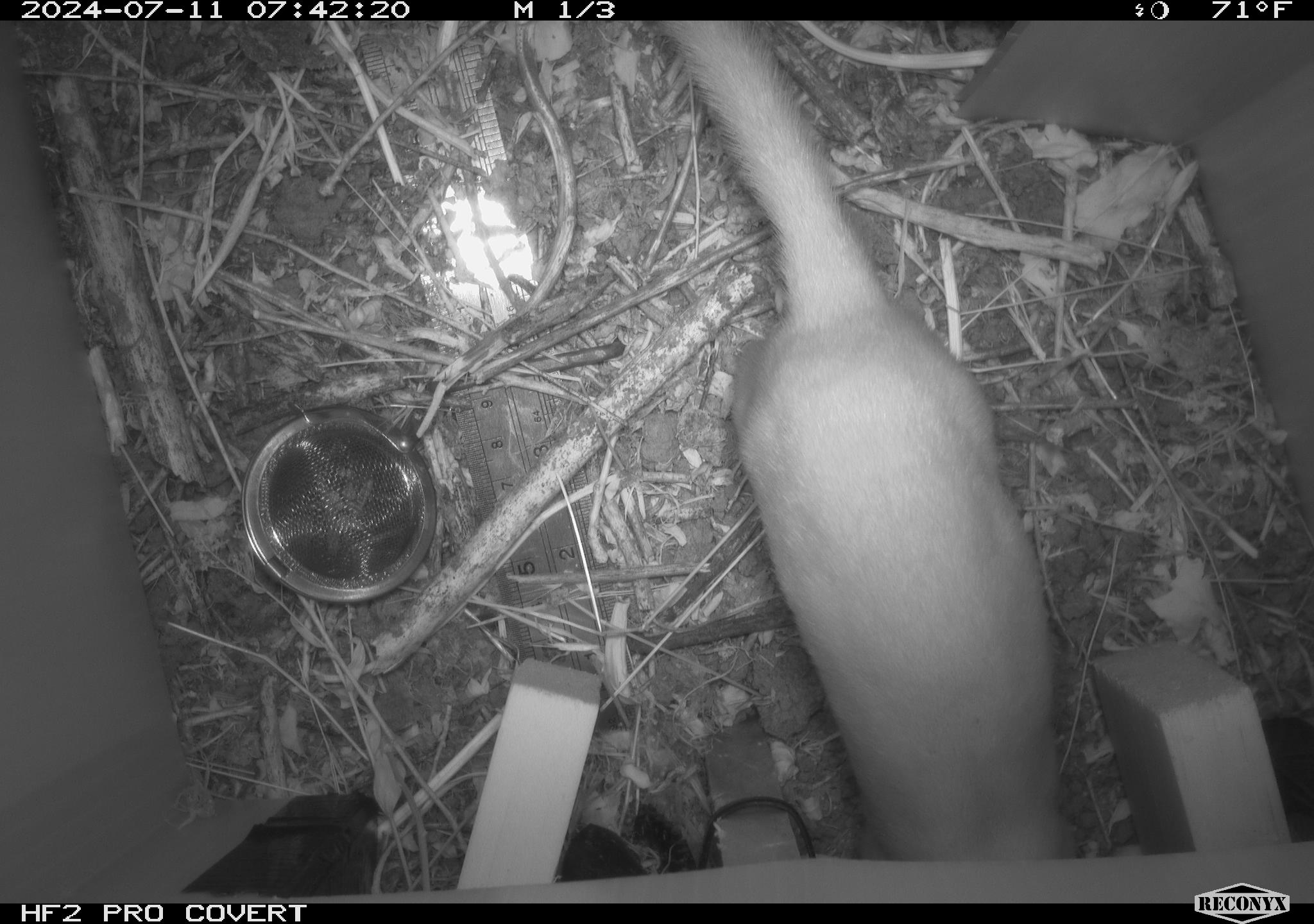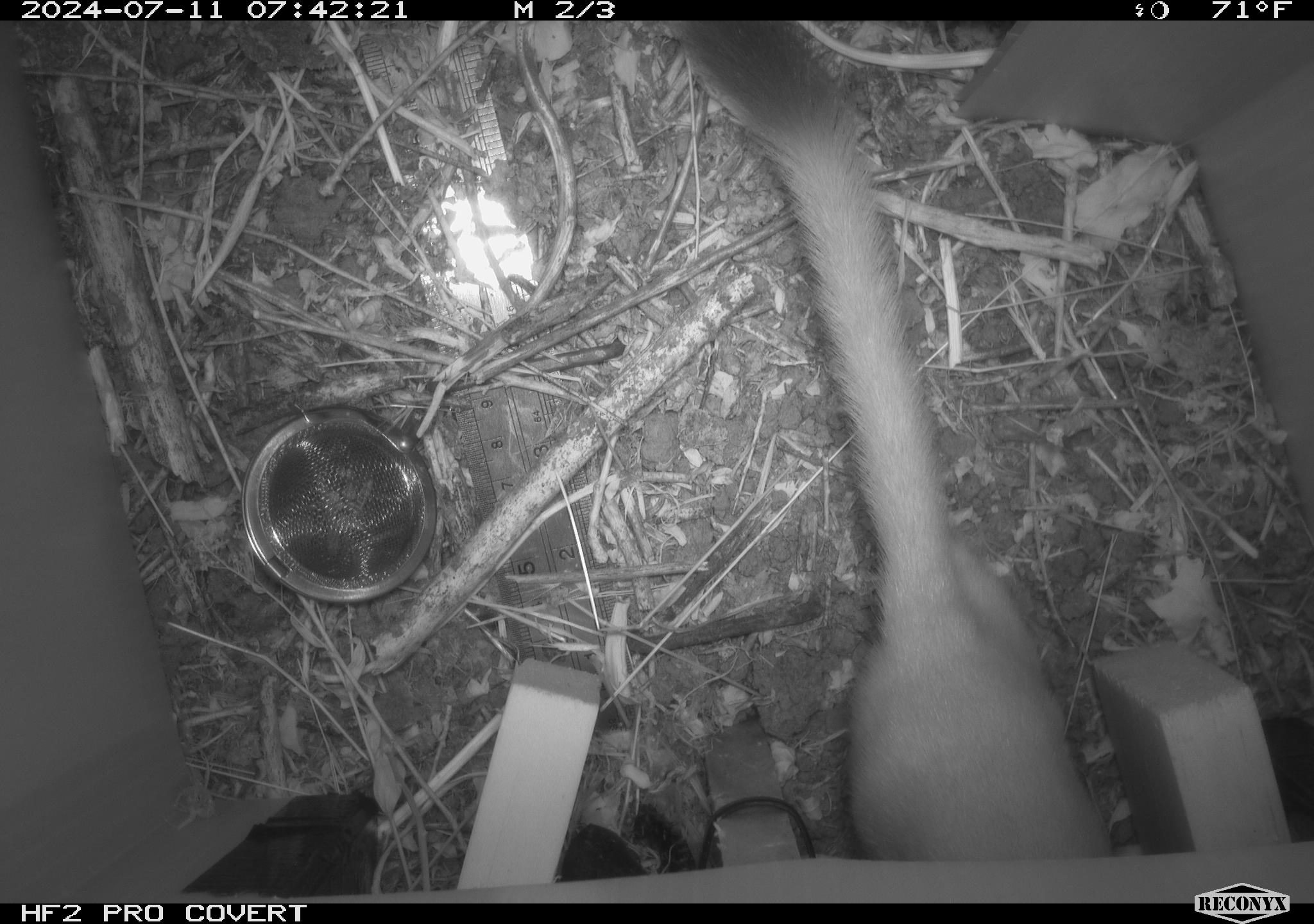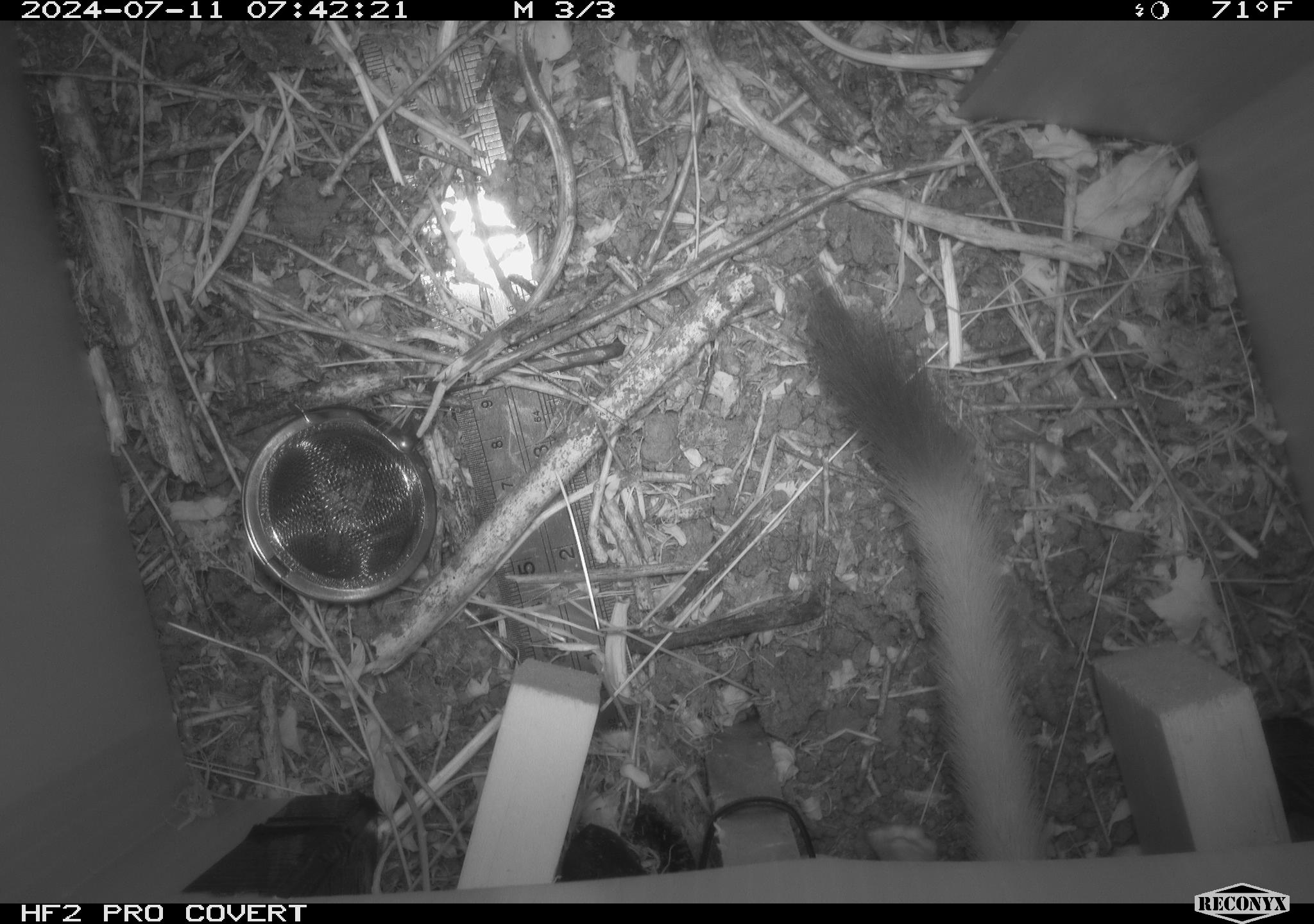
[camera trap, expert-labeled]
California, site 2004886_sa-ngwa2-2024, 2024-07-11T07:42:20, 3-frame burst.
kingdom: Animalia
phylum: Chordata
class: Mammalia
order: Carnivora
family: Mustelidae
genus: Neogale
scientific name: Neogale frenata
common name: long-tailed weasel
Long-tailed weasel (Neogale frenata).